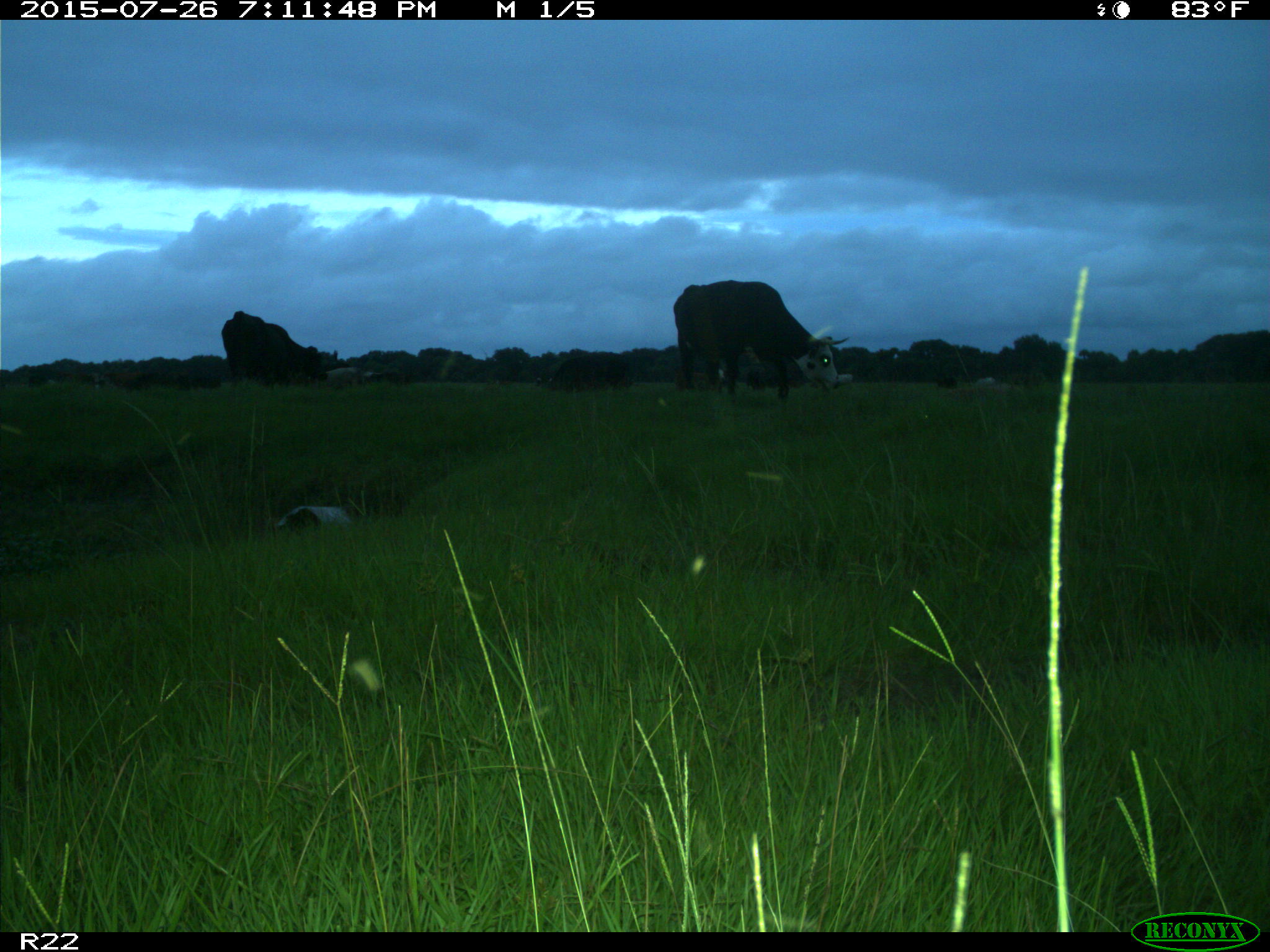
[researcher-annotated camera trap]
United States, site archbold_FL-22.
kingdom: Animalia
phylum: Chordata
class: Mammalia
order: Artiodactyla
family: Bovidae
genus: Bos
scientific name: Bos taurus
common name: domestic cow